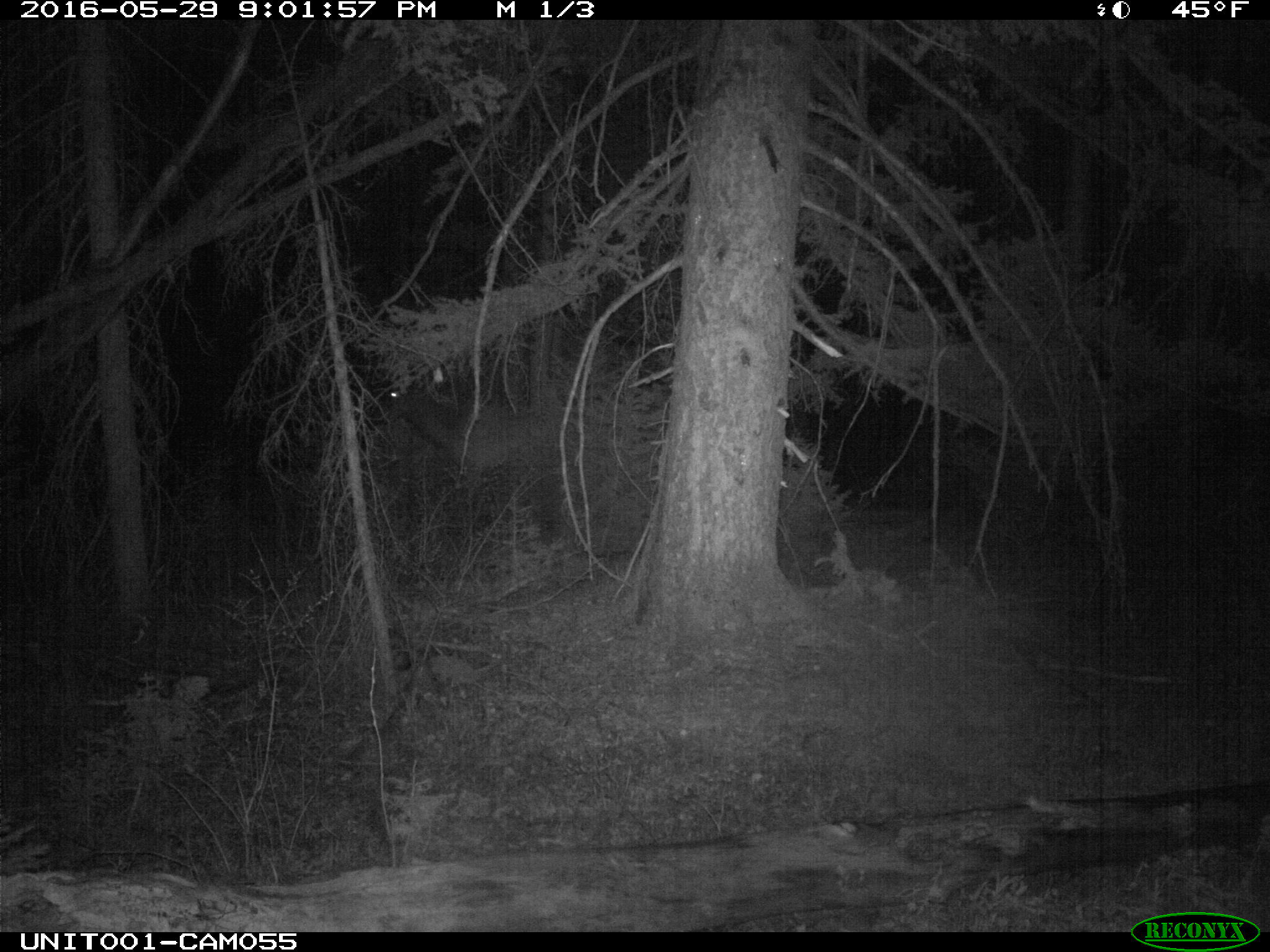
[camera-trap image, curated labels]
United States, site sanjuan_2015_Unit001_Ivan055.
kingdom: Animalia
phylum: Chordata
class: Mammalia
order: Artiodactyla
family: Cervidae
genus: Cervus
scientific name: Cervus elaphus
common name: red deer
Cervus elaphus (red deer).